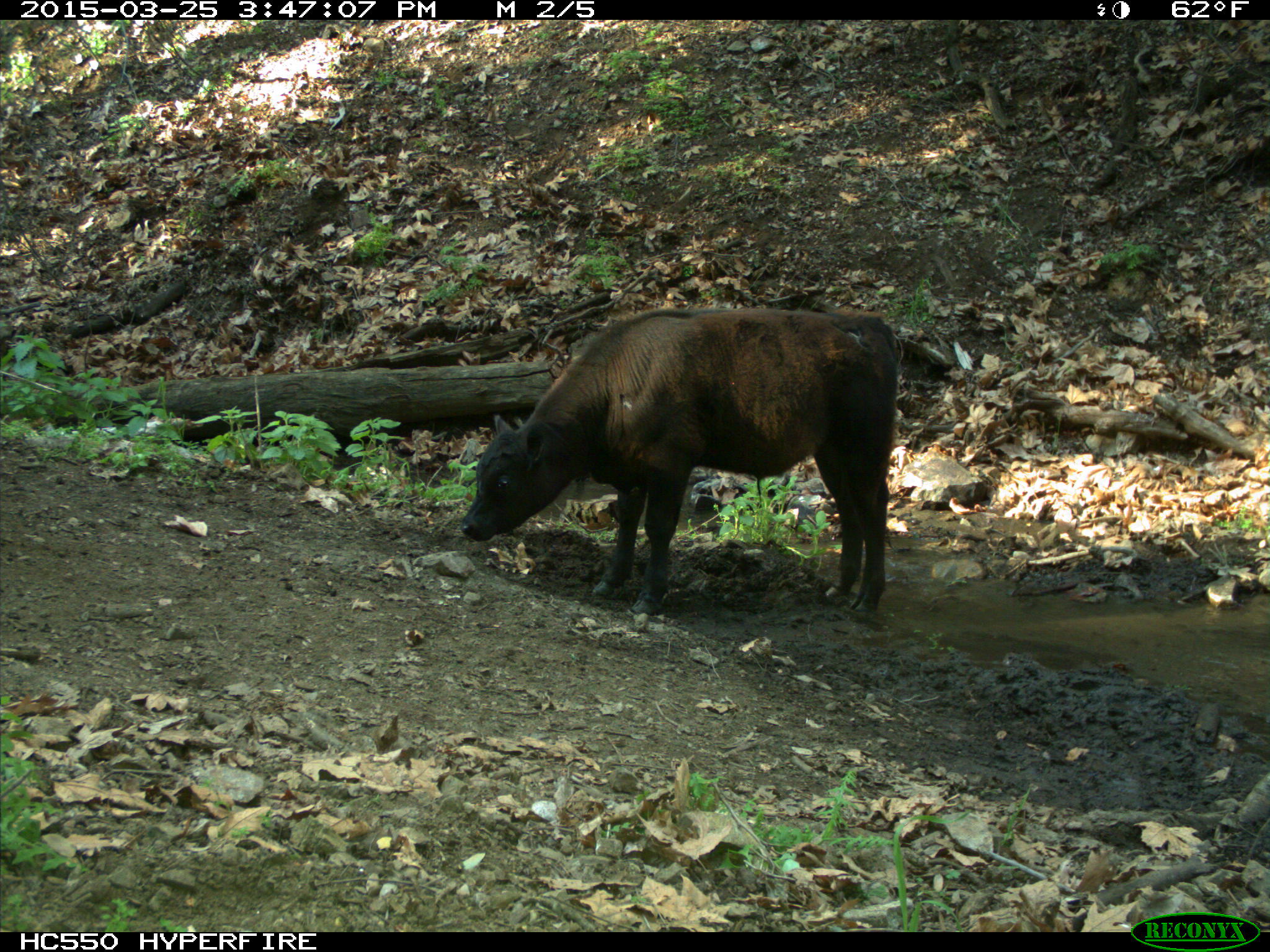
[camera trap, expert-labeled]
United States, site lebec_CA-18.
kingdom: Animalia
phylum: Chordata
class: Mammalia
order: Artiodactyla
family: Bovidae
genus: Bos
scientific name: Bos taurus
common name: domestic cow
Bos taurus (domestic cow).